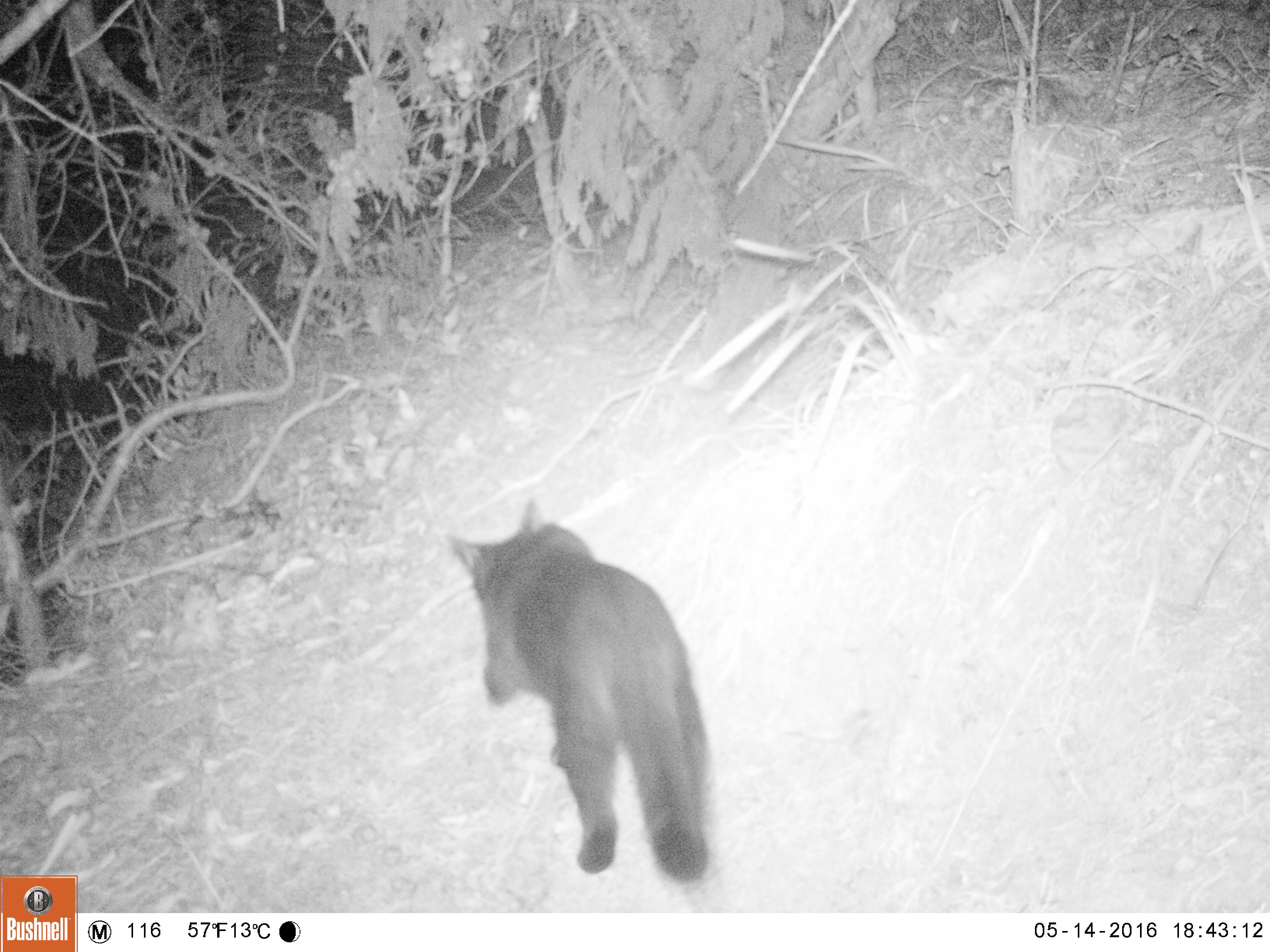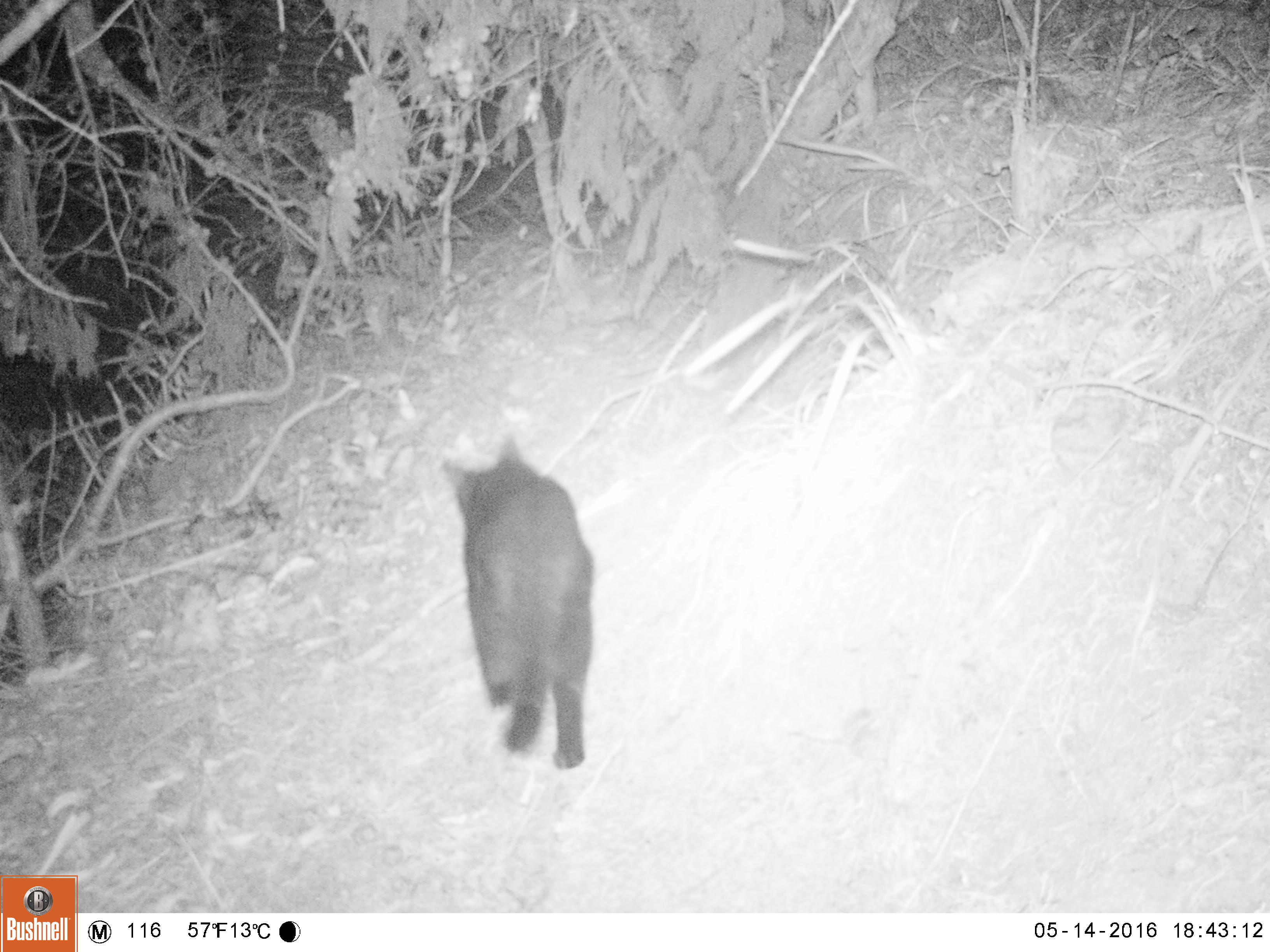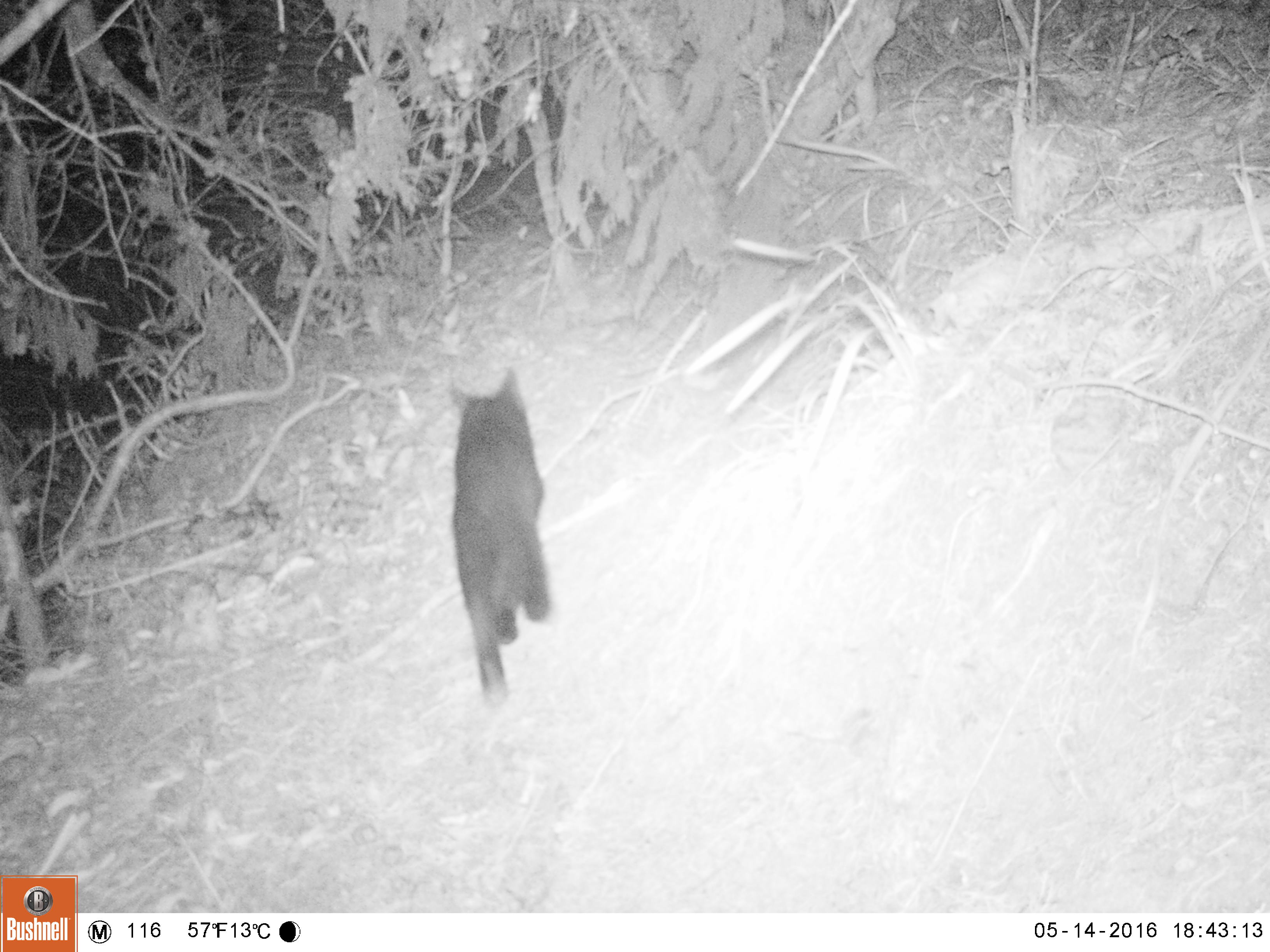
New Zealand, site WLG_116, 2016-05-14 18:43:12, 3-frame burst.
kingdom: Animalia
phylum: Chordata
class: Mammalia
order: Carnivora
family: Felidae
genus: Felis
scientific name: Felis catus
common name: domestic cat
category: cat